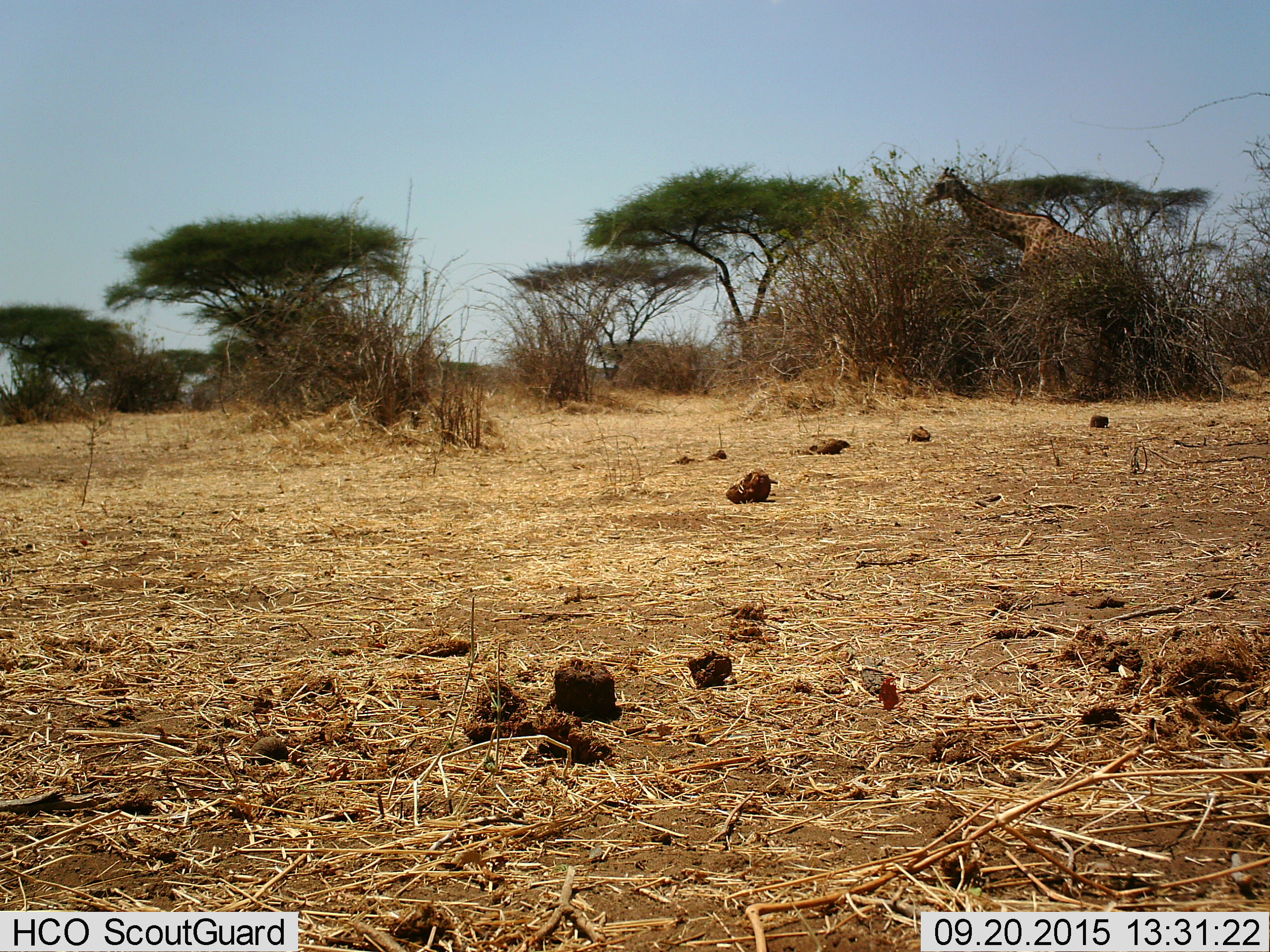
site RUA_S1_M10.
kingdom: Animalia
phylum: Chordata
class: Mammalia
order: Artiodactyla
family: Giraffidae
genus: Giraffa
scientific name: Giraffa camelopardalis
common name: giraffe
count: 1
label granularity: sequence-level